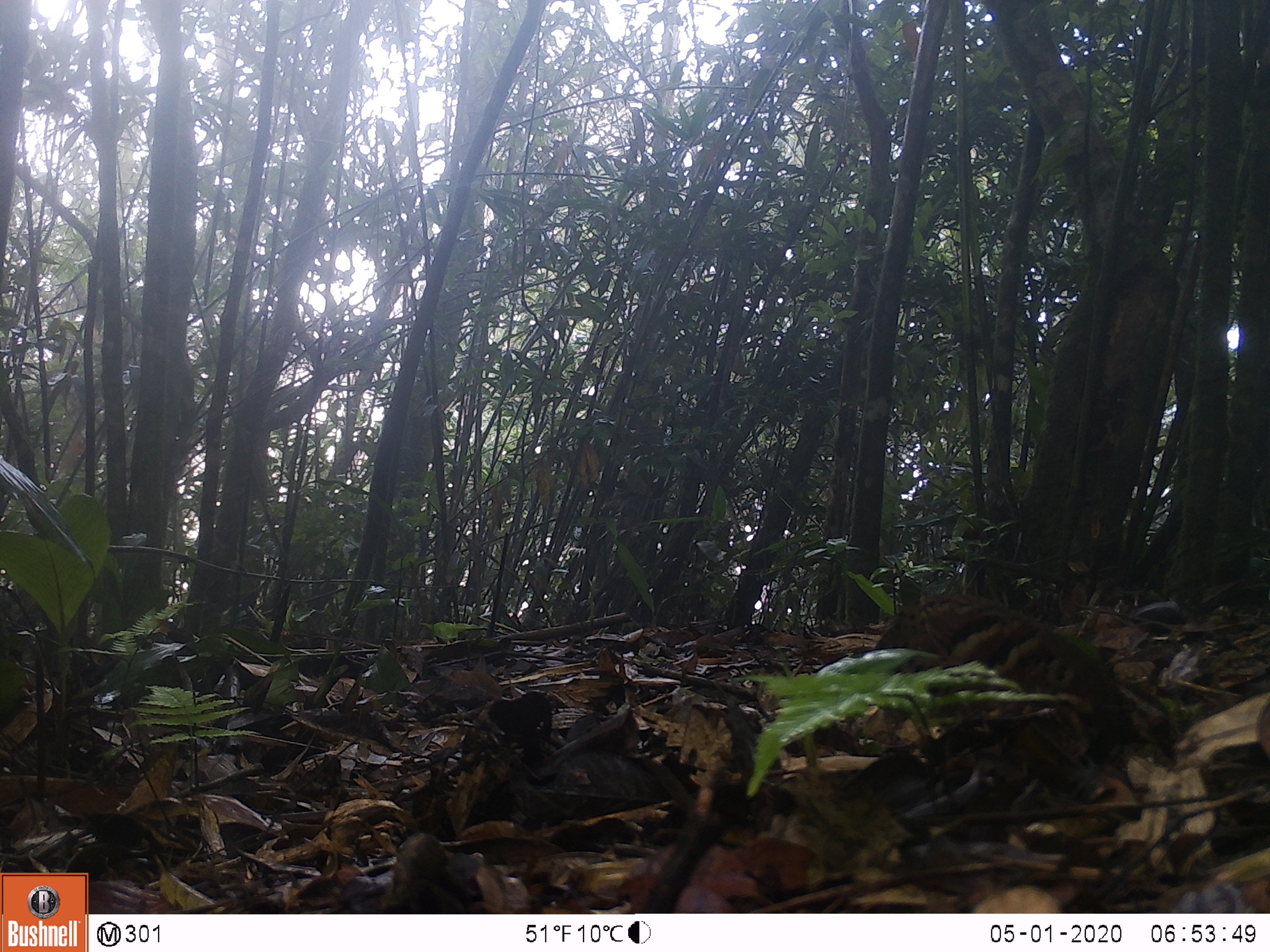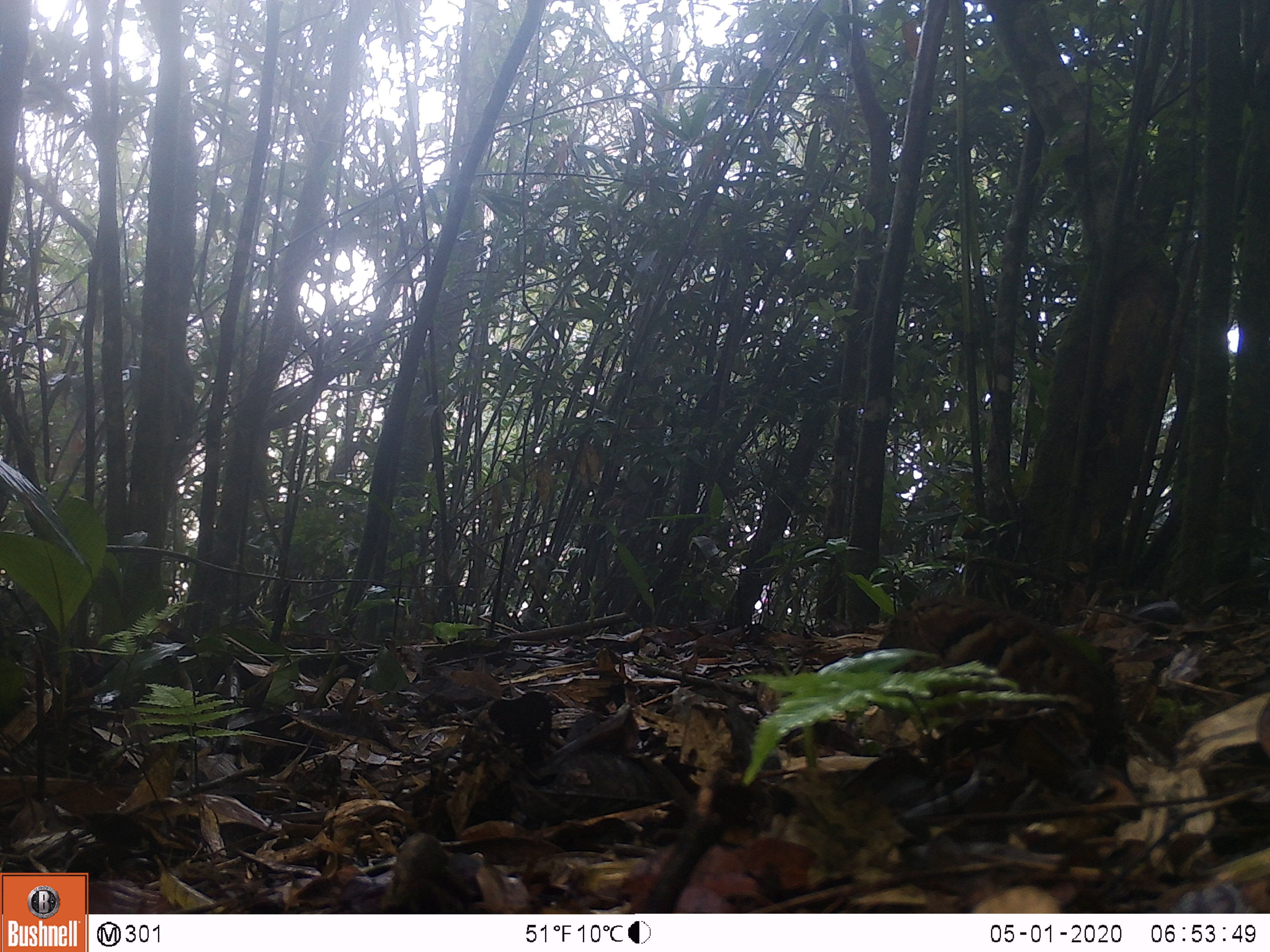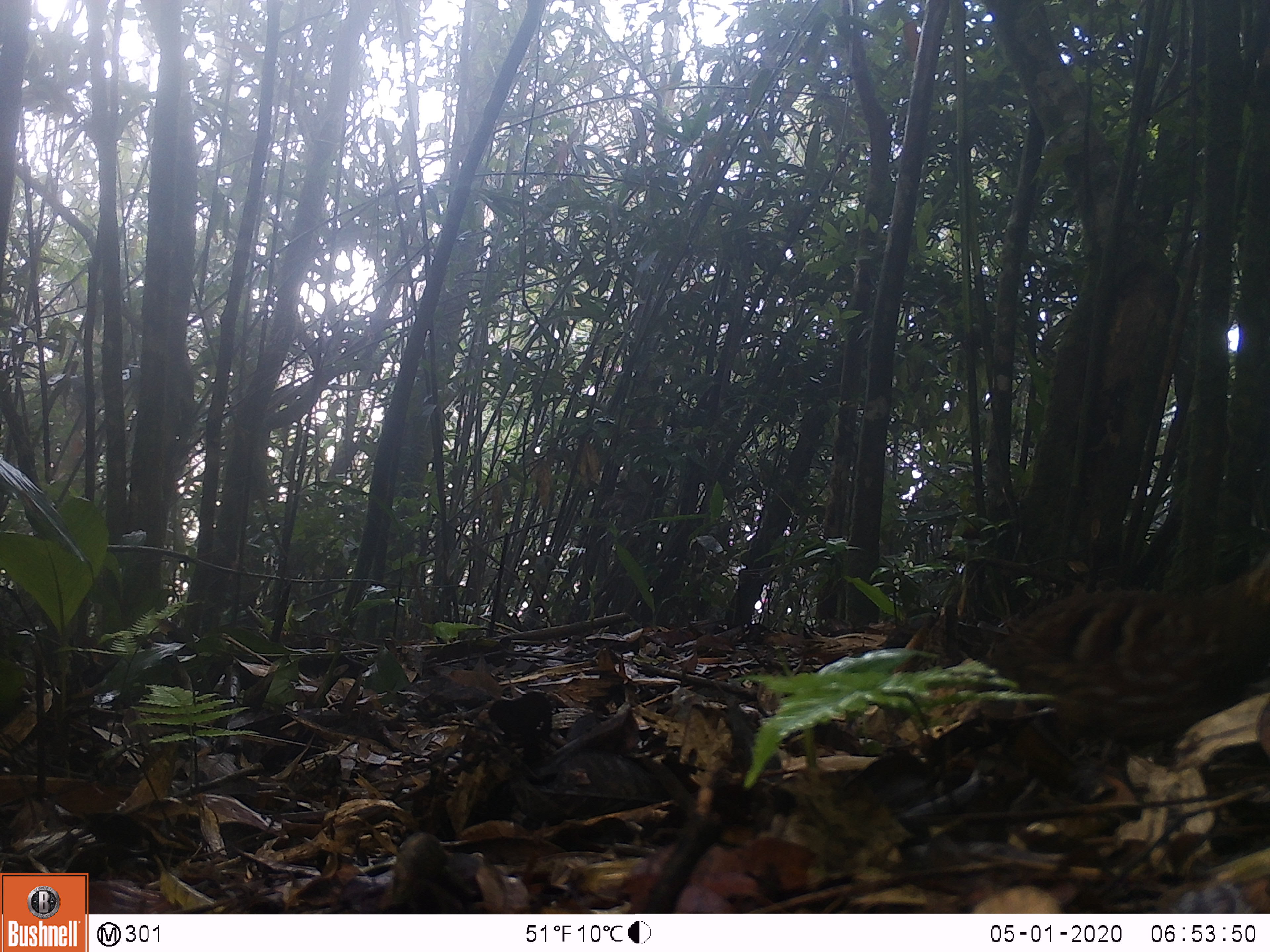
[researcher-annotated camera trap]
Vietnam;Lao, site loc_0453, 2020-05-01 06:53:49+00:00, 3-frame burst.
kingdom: Animalia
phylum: Chordata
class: Aves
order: Galliformes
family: Phasianidae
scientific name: Phasianidae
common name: partridge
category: unidentified partridge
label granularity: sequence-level